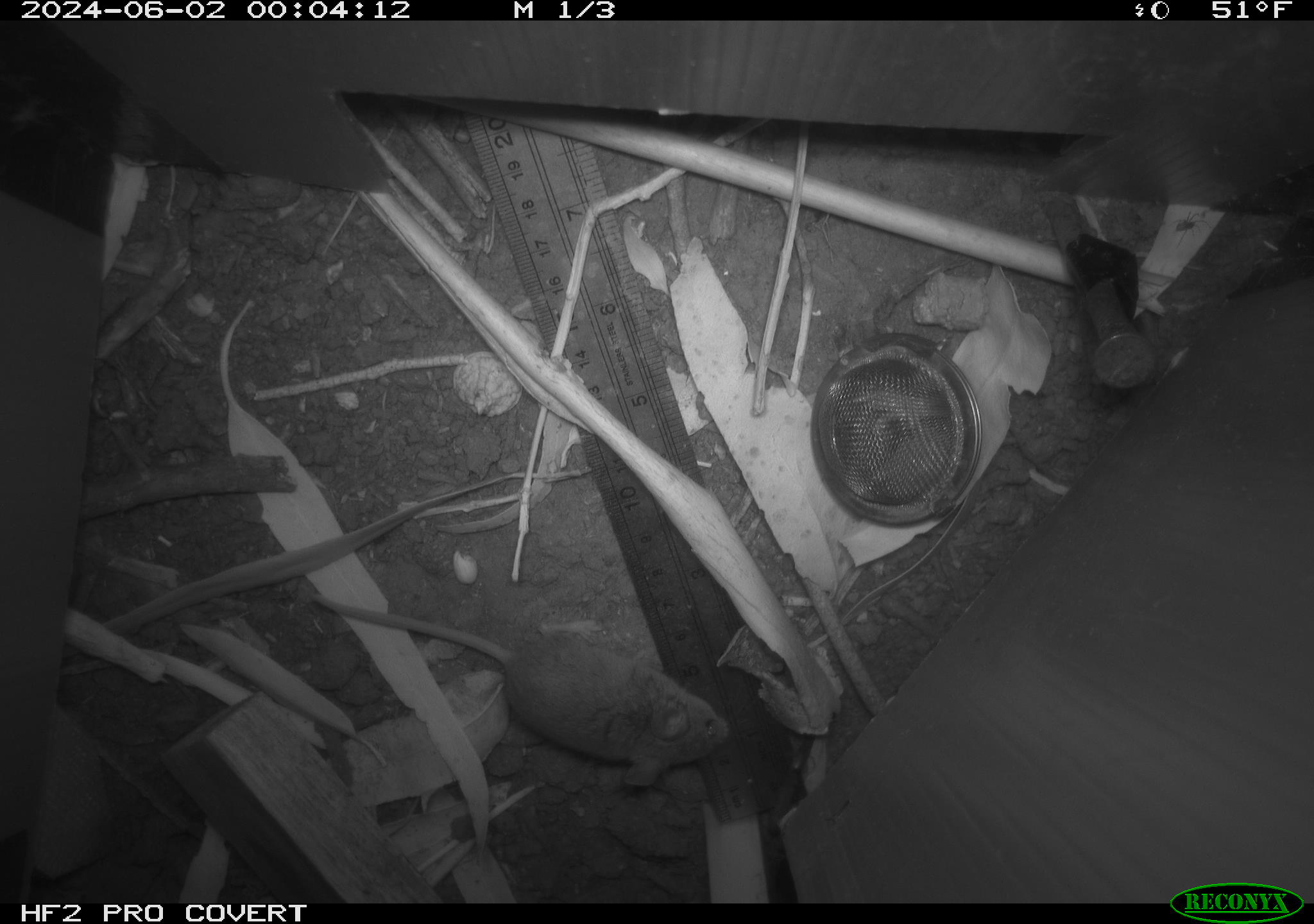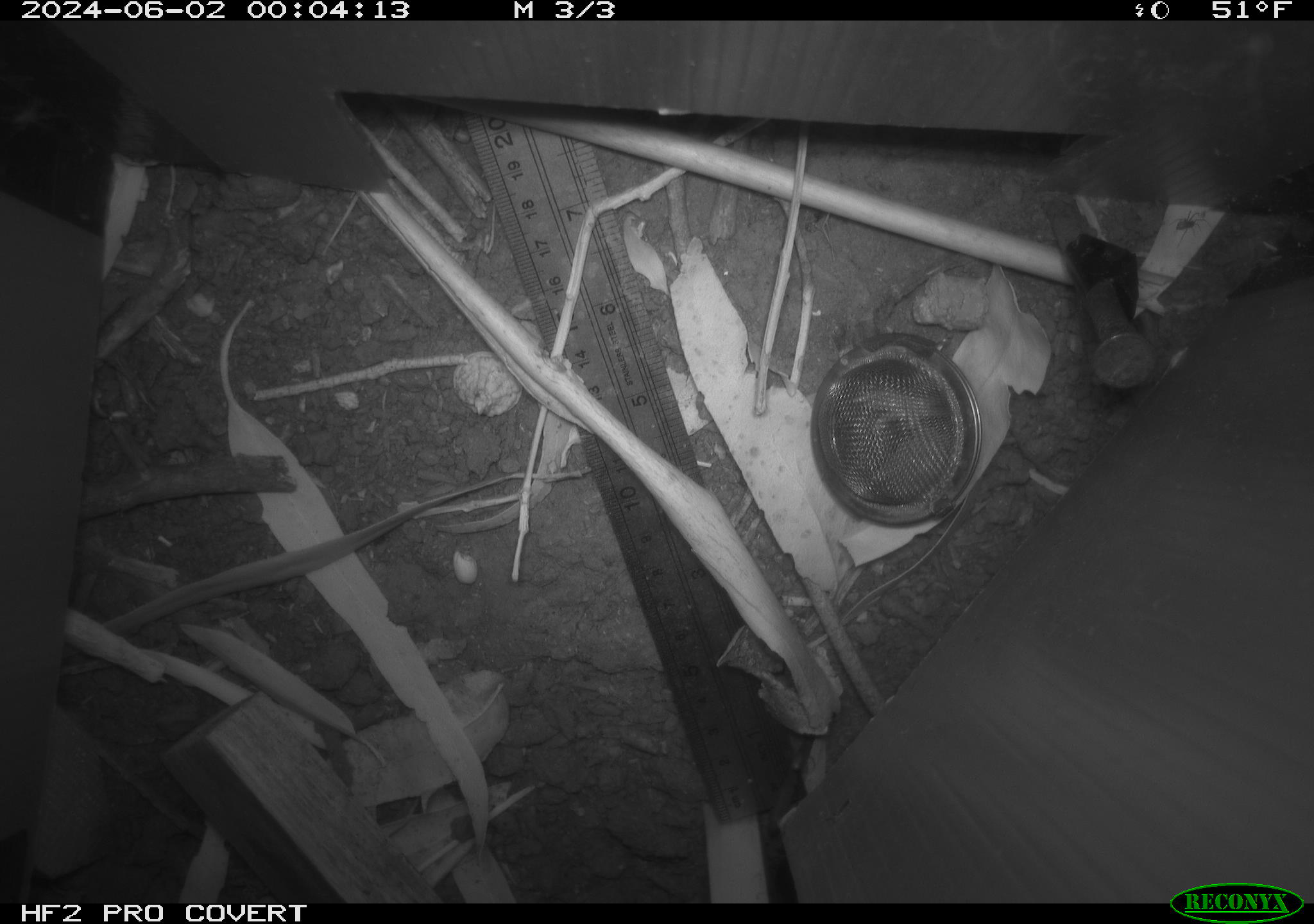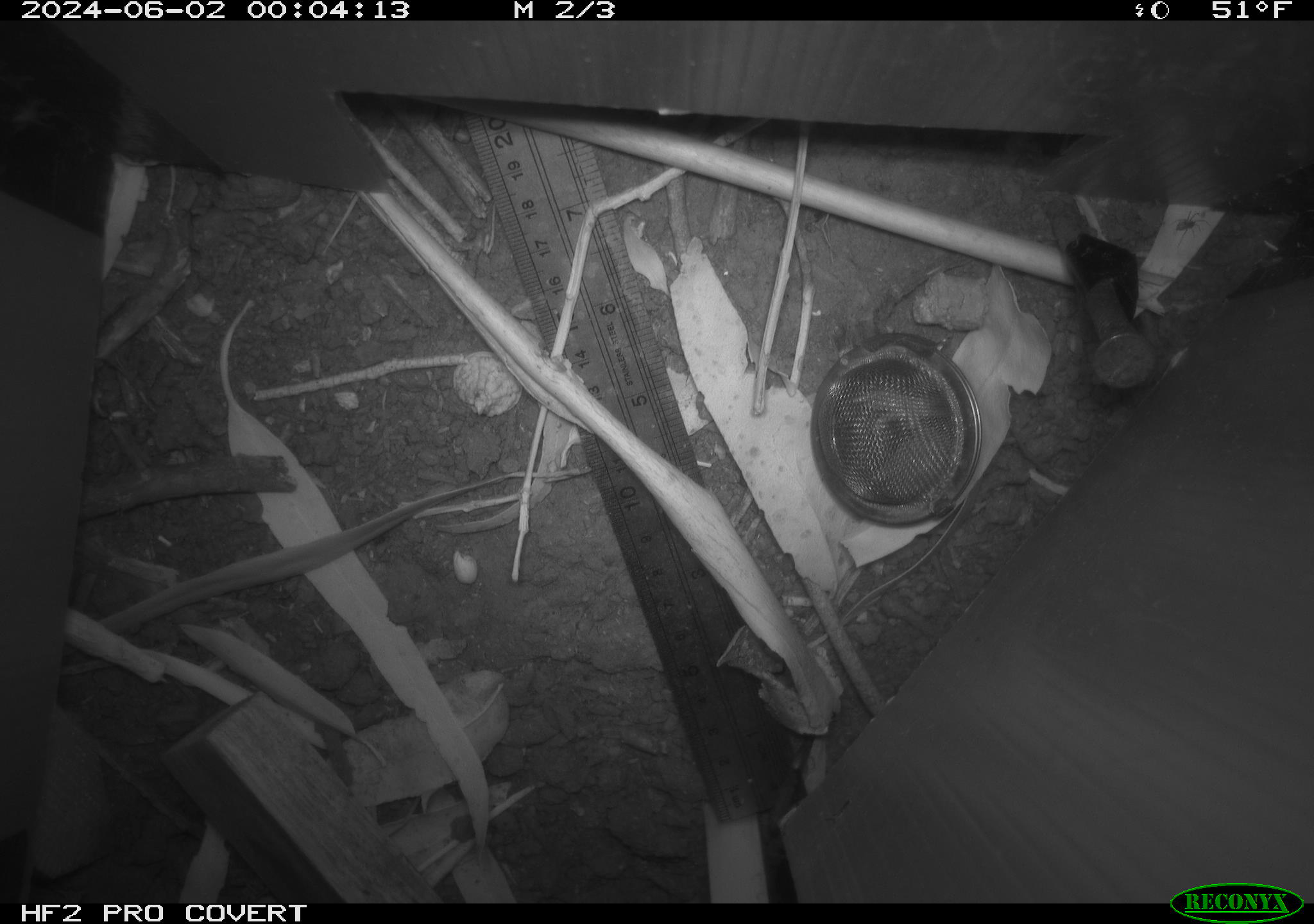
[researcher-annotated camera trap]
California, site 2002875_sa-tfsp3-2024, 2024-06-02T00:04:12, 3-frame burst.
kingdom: Animalia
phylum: Chordata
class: Mammalia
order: Rodentia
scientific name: Rodentia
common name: mouse species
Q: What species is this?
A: Mouse species (Rodentia).